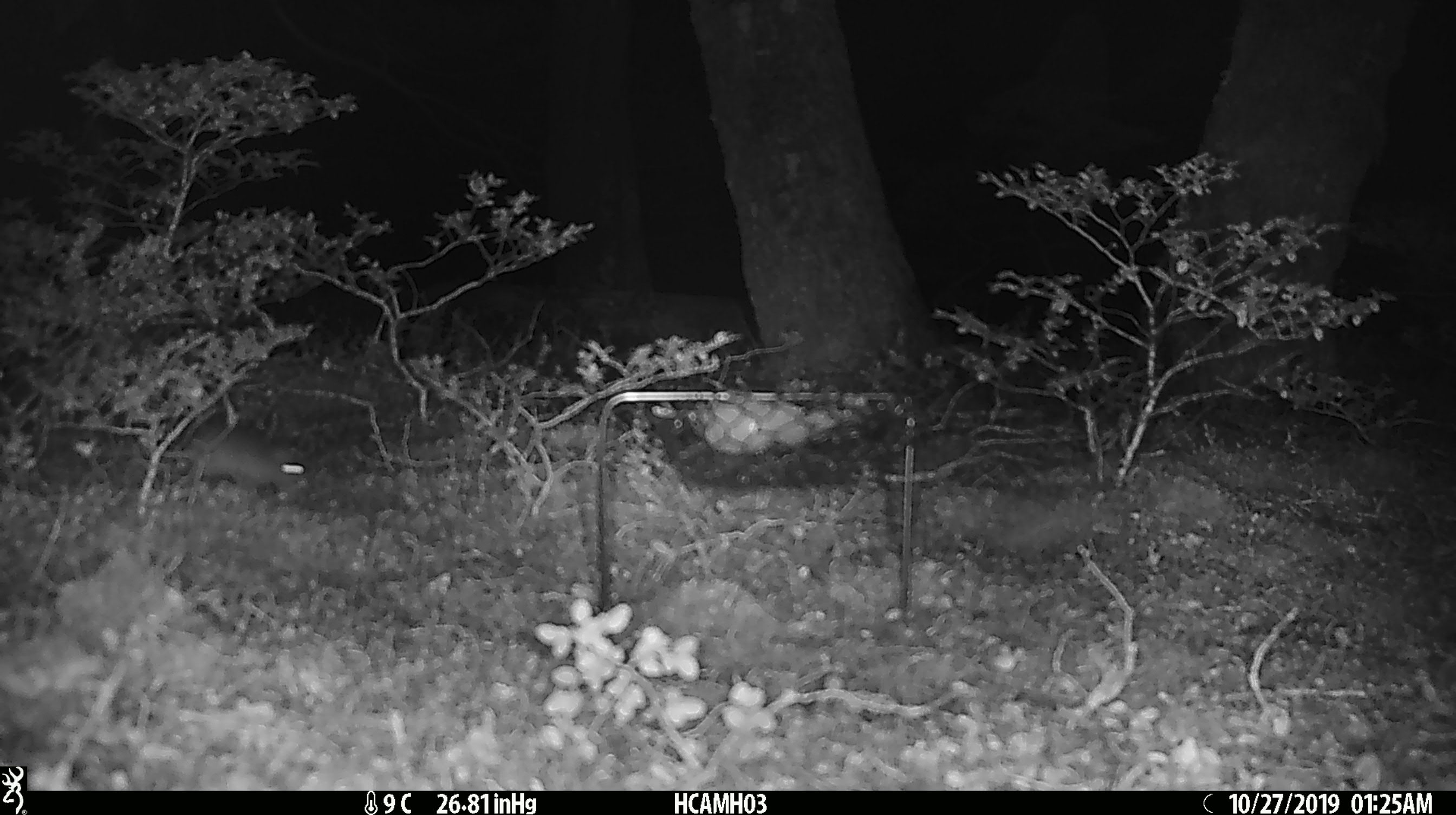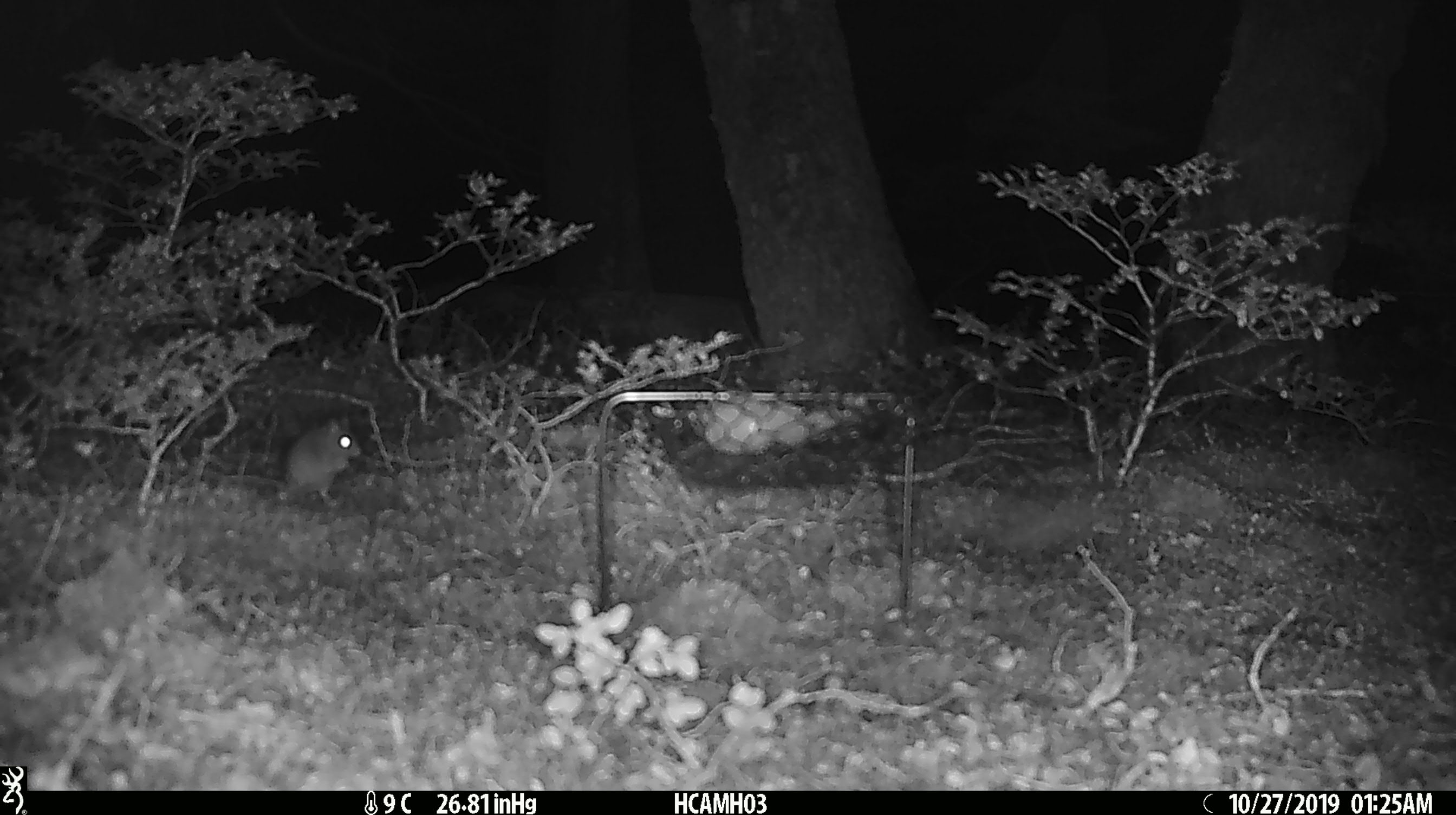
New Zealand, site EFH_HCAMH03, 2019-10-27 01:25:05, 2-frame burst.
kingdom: Animalia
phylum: Chordata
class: Mammalia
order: Rodentia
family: Muridae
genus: Mus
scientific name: Mus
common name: mouse